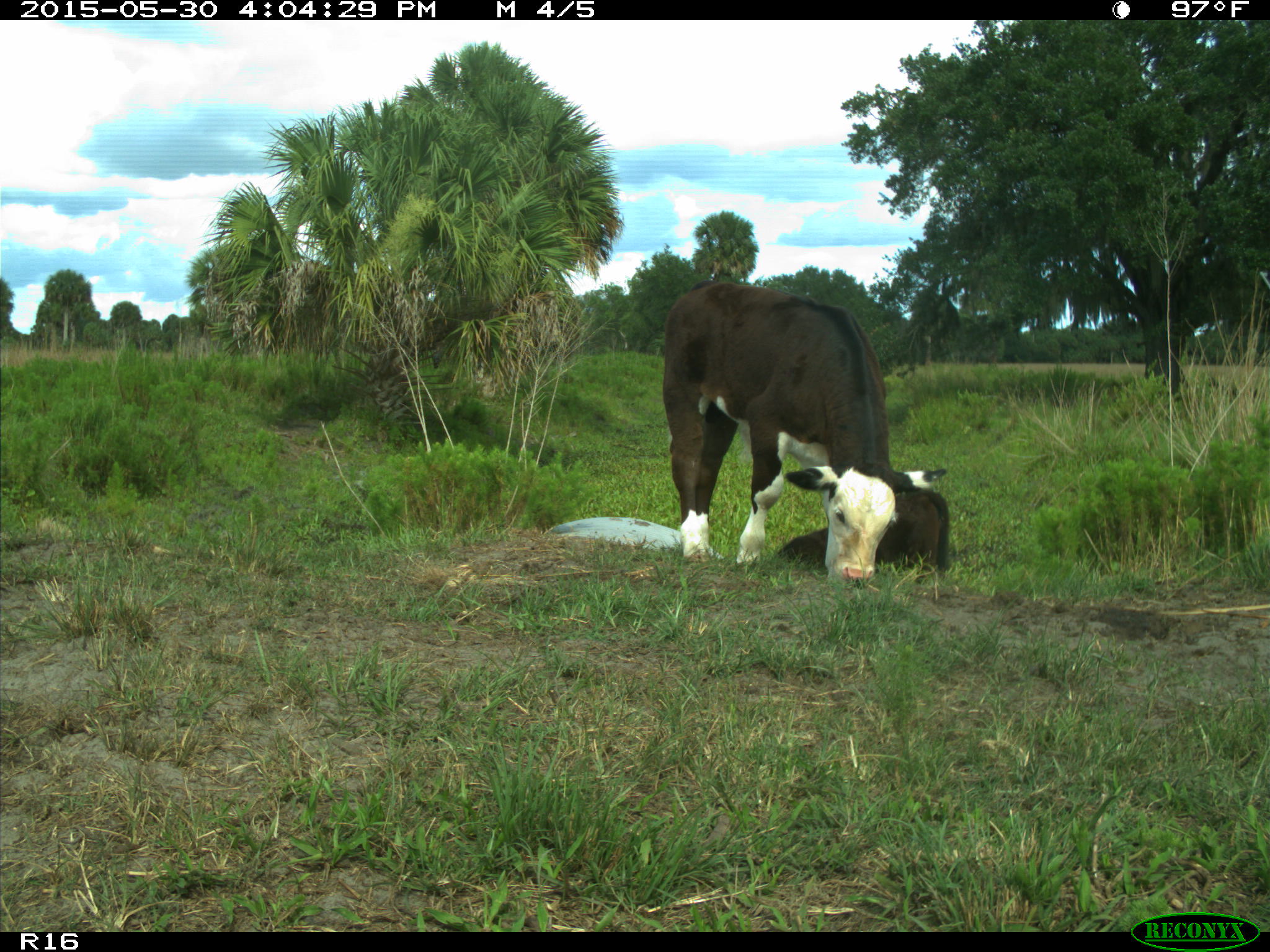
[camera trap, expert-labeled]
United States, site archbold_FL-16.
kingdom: Animalia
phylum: Chordata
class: Mammalia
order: Artiodactyla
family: Bovidae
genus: Bos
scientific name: Bos taurus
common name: domestic cow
Bos taurus (domestic cow).